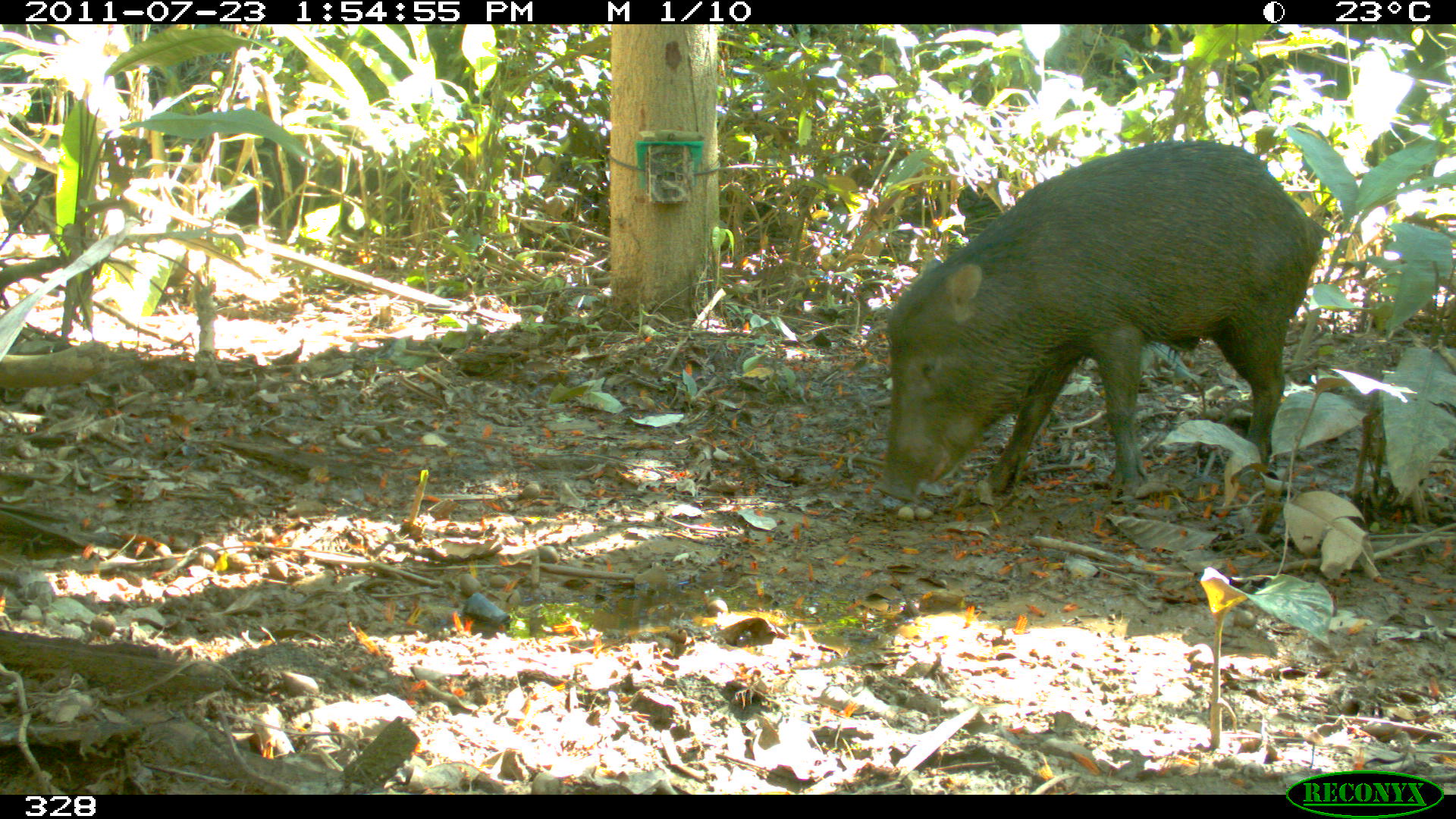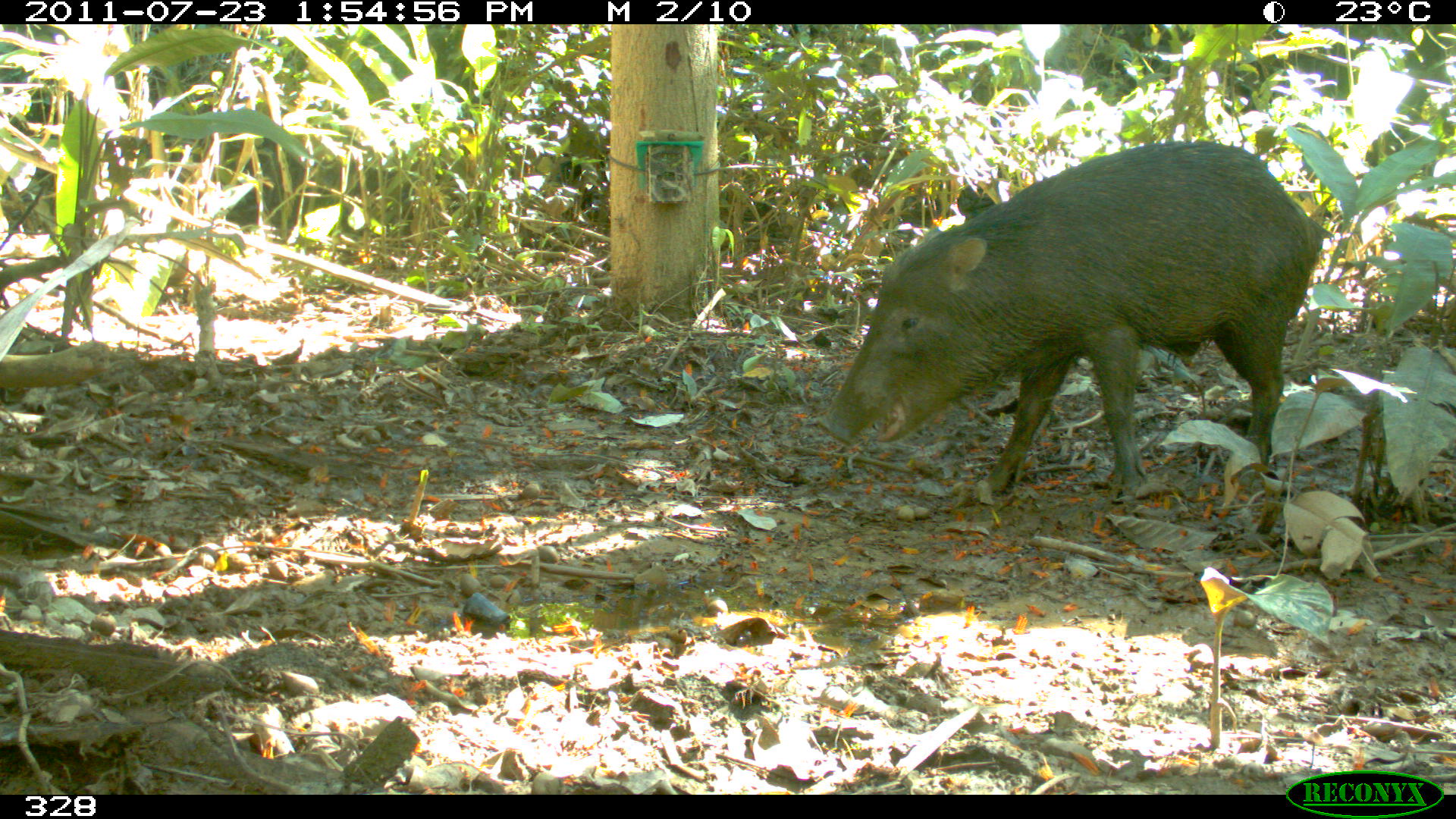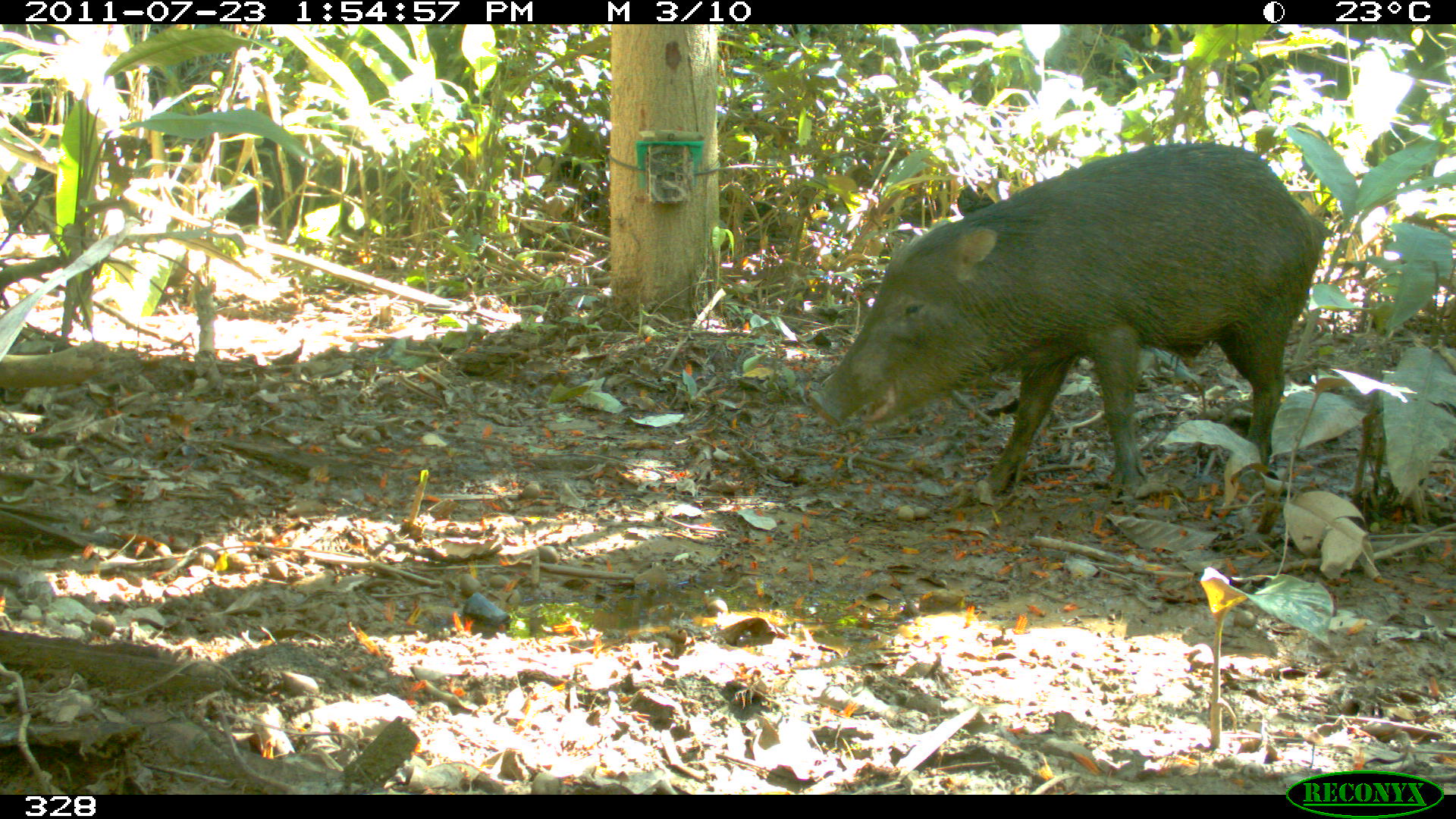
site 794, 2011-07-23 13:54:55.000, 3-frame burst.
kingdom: Animalia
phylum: Chordata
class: Mammalia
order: Artiodactyla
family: Tayassuidae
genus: Tayassu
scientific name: Tayassu pecari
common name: white-lipped peccary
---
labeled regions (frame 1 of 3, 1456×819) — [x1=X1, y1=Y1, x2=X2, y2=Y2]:
tayassu pecari: [x1=877, y1=139, x2=1334, y2=501]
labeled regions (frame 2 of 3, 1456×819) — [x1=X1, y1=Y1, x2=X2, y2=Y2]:
tayassu pecari: [x1=818, y1=139, x2=1336, y2=494]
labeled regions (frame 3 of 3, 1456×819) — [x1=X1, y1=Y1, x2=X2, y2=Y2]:
tayassu pecari: [x1=807, y1=139, x2=1330, y2=496]